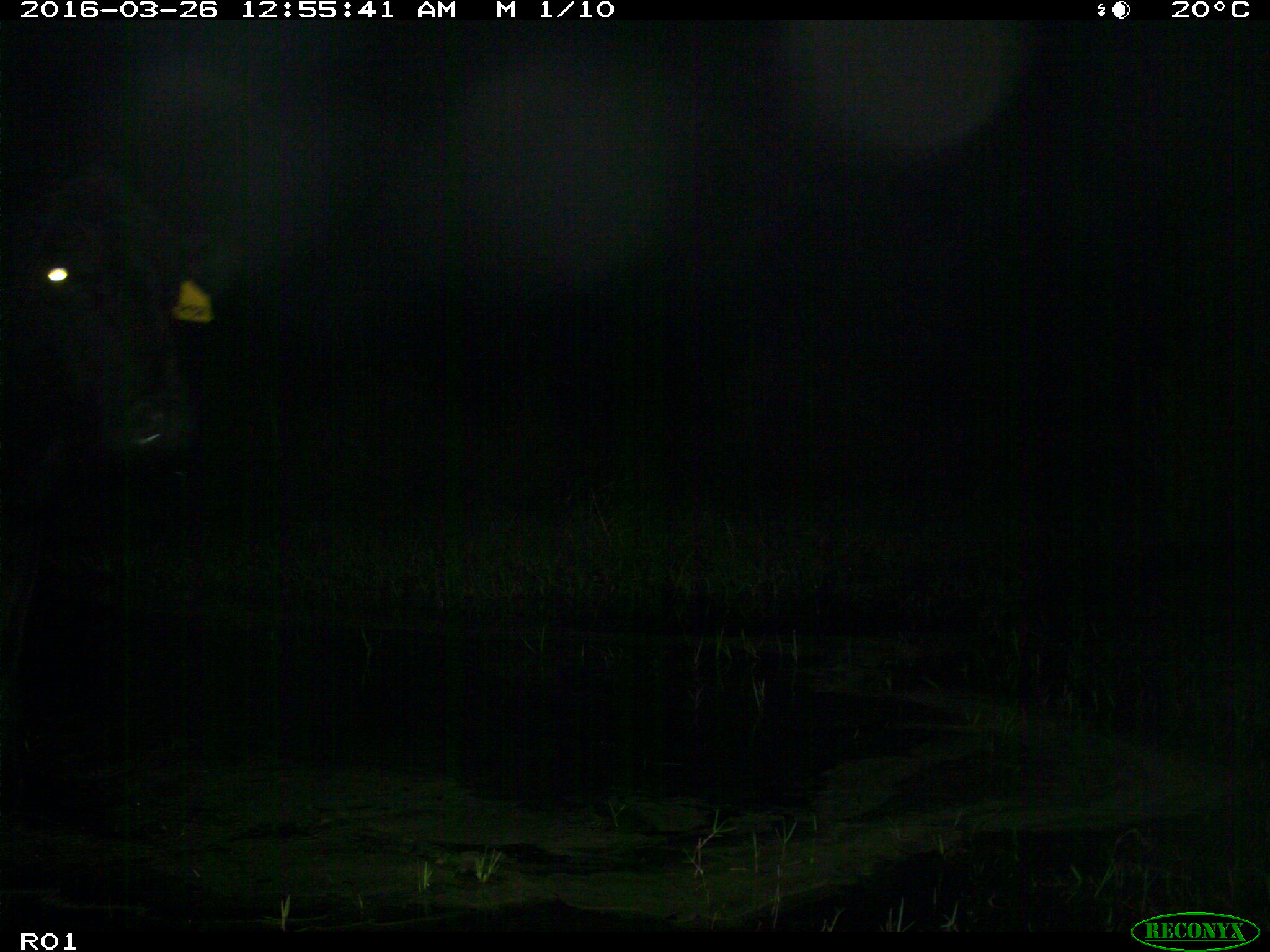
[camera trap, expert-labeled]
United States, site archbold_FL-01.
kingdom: Animalia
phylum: Chordata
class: Mammalia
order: Artiodactyla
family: Bovidae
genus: Bos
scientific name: Bos taurus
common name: domestic cow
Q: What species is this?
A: Bos taurus (domestic cow).